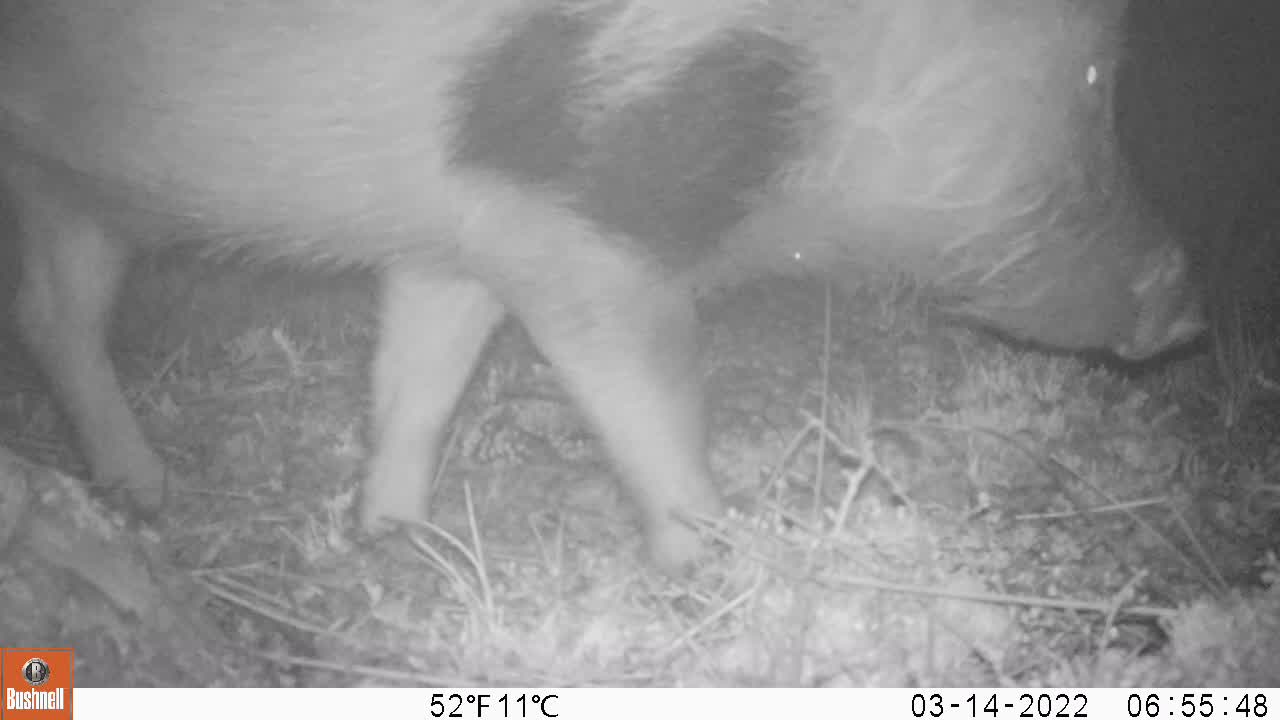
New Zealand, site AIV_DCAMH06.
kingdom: Animalia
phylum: Chordata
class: Mammalia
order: Artiodactyla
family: Suidae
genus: Sus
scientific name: Sus scrofa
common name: pig